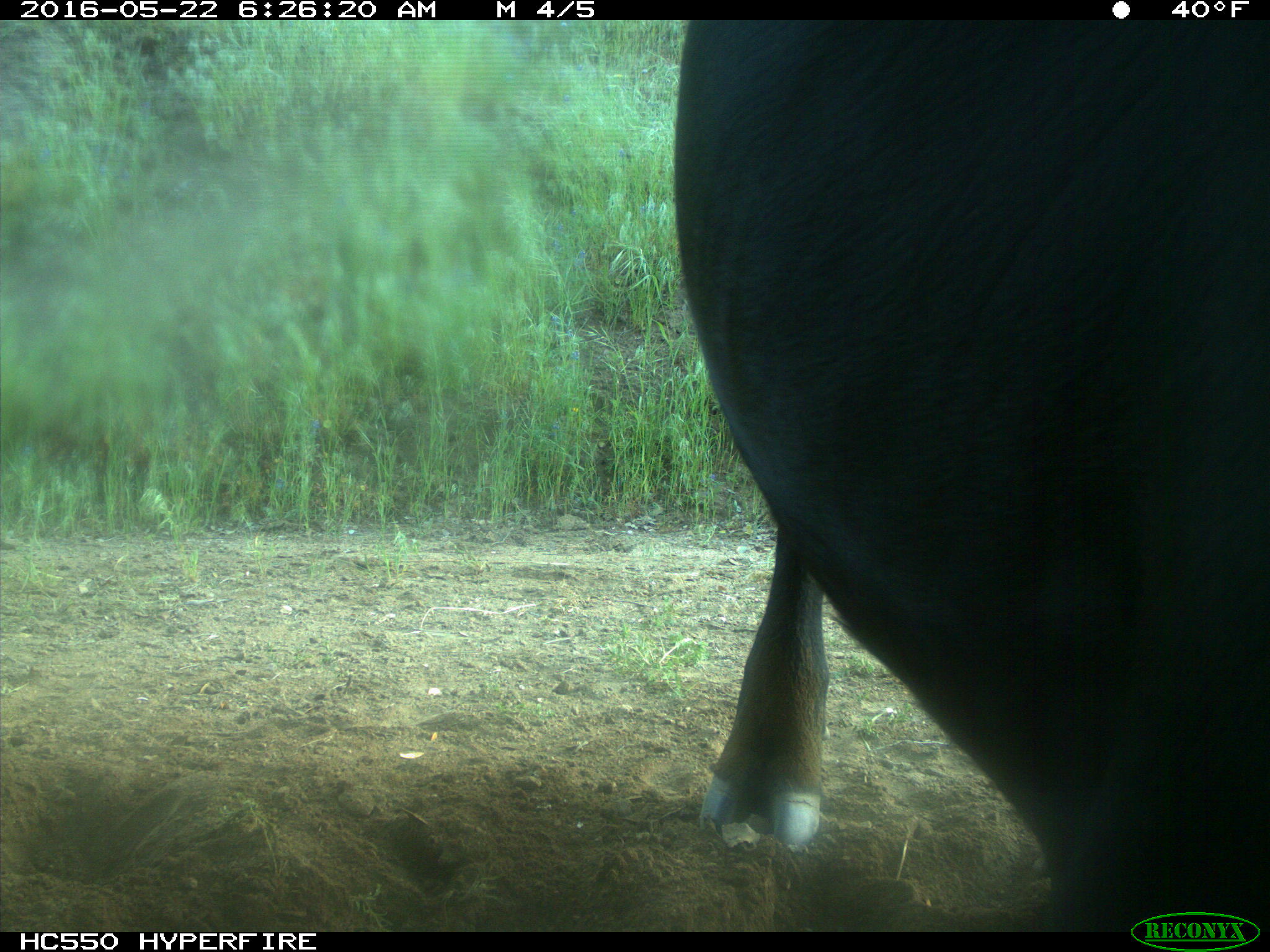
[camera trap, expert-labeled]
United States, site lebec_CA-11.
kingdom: Animalia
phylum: Chordata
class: Mammalia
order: Artiodactyla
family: Bovidae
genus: Bos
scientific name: Bos taurus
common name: domestic cow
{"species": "Bos taurus (domestic cow)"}